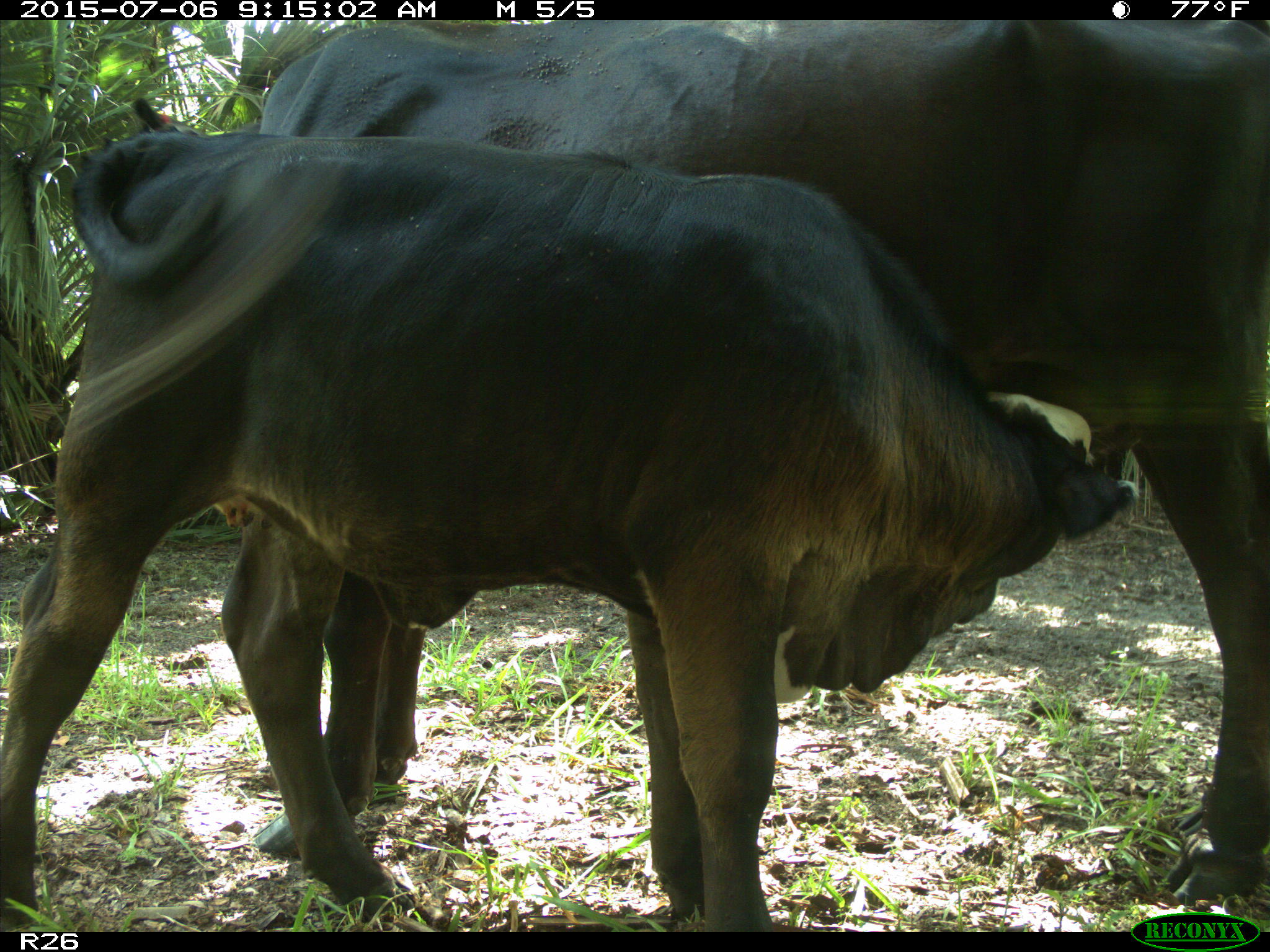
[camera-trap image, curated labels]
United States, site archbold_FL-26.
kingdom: Animalia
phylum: Chordata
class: Mammalia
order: Artiodactyla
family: Bovidae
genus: Bos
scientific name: Bos taurus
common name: domestic cow